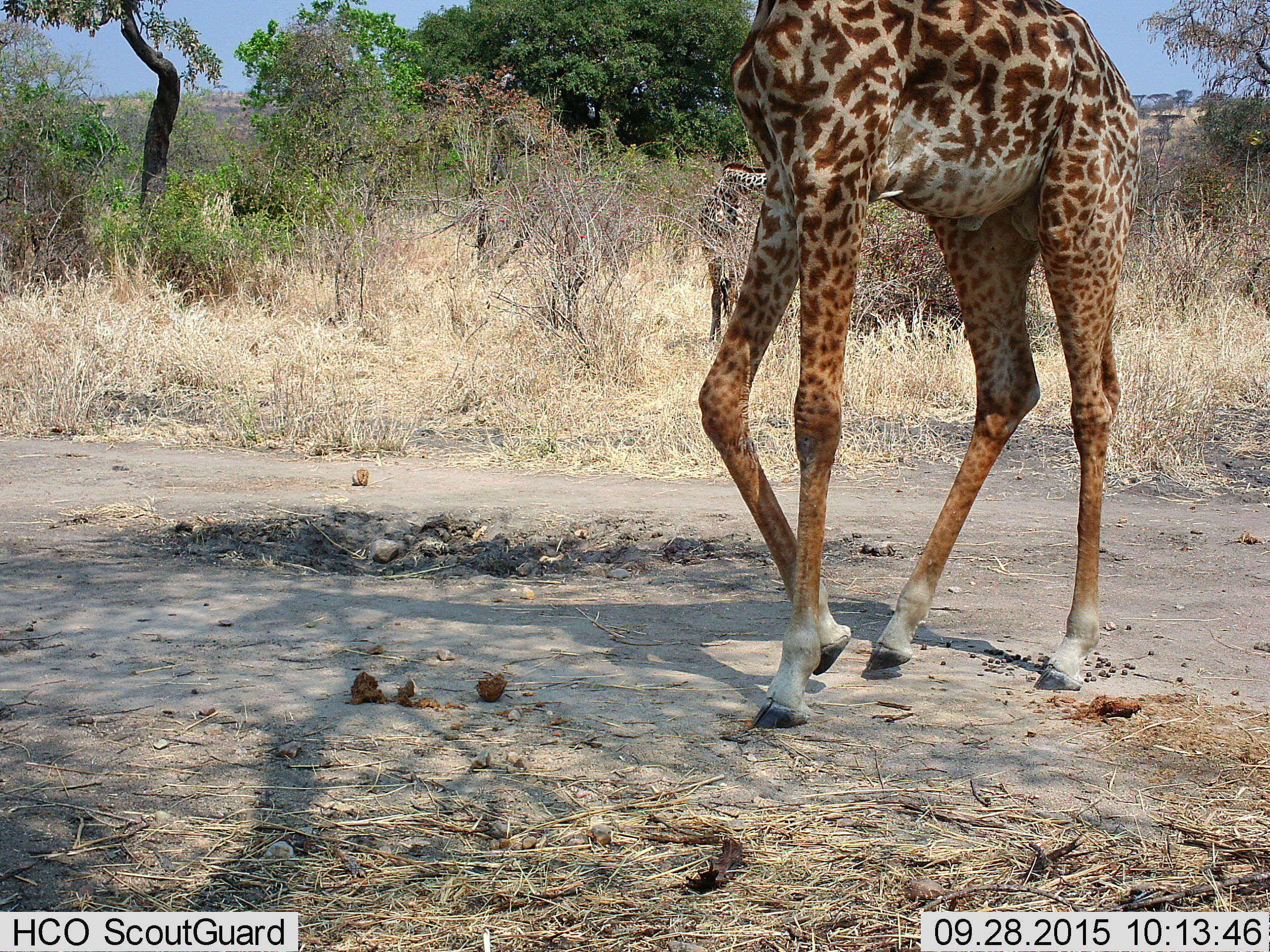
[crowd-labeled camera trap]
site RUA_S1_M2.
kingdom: Animalia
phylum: Chordata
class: Mammalia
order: Artiodactyla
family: Giraffidae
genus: Giraffa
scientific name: Giraffa camelopardalis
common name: giraffe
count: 2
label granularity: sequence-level